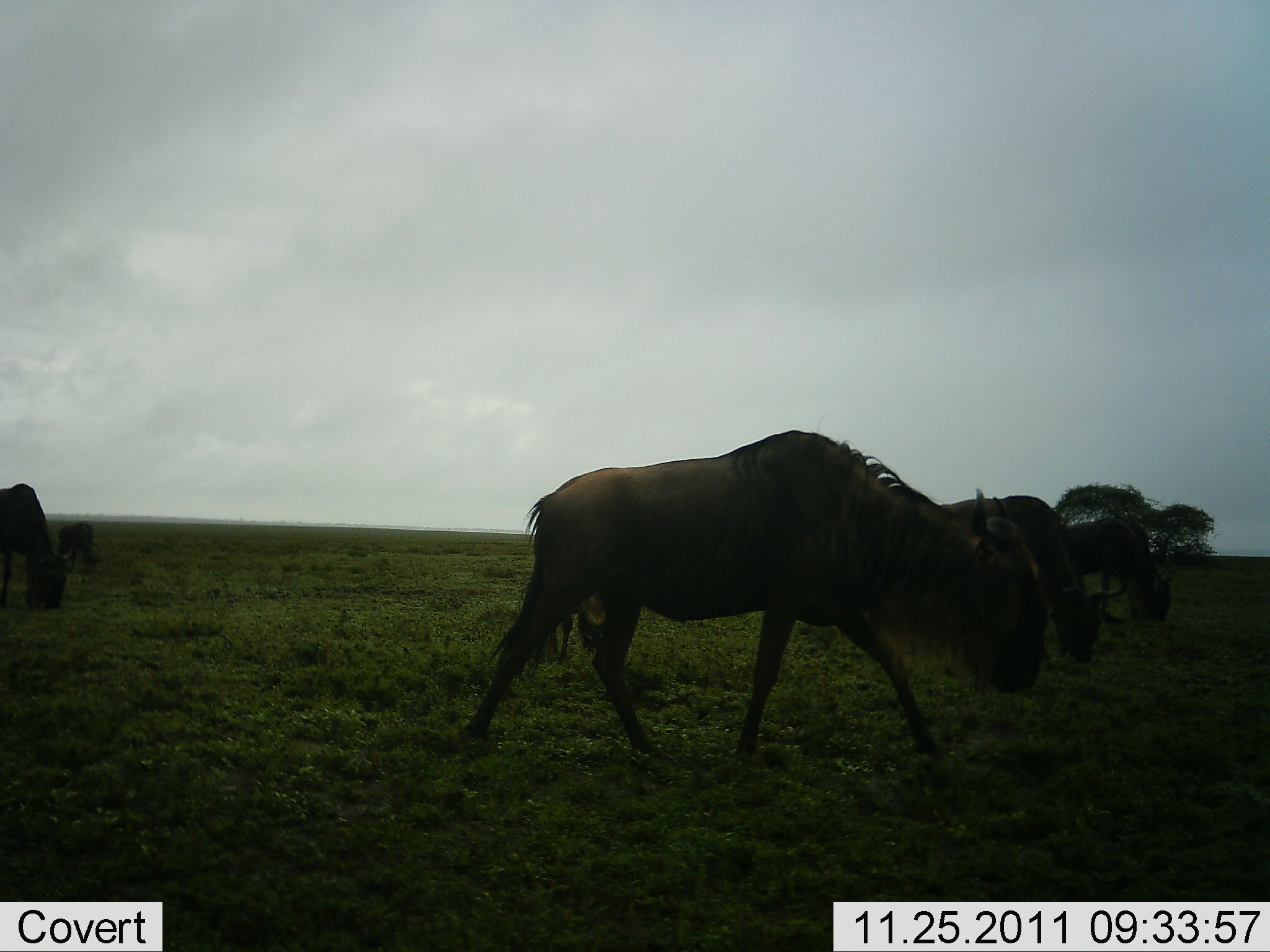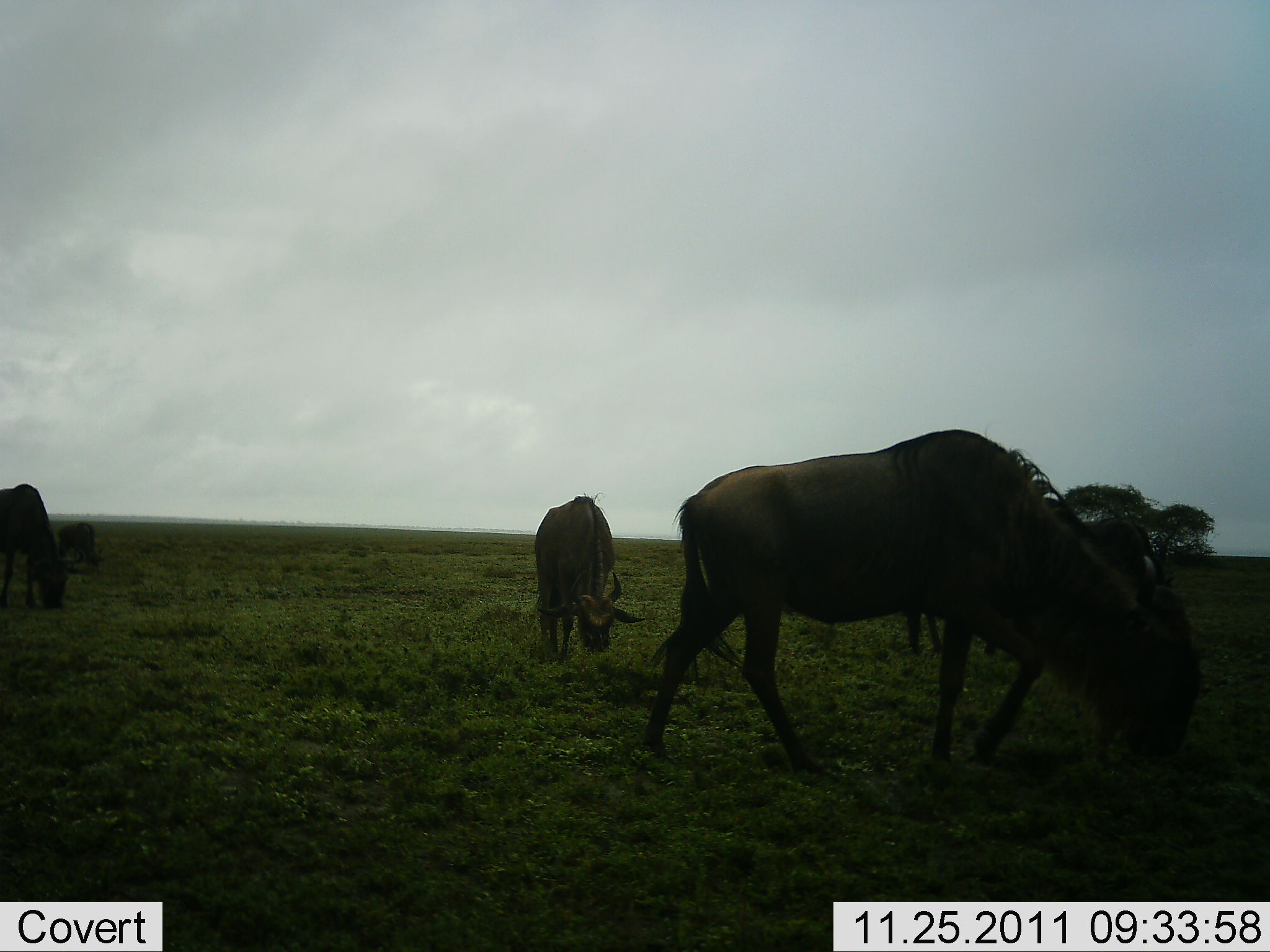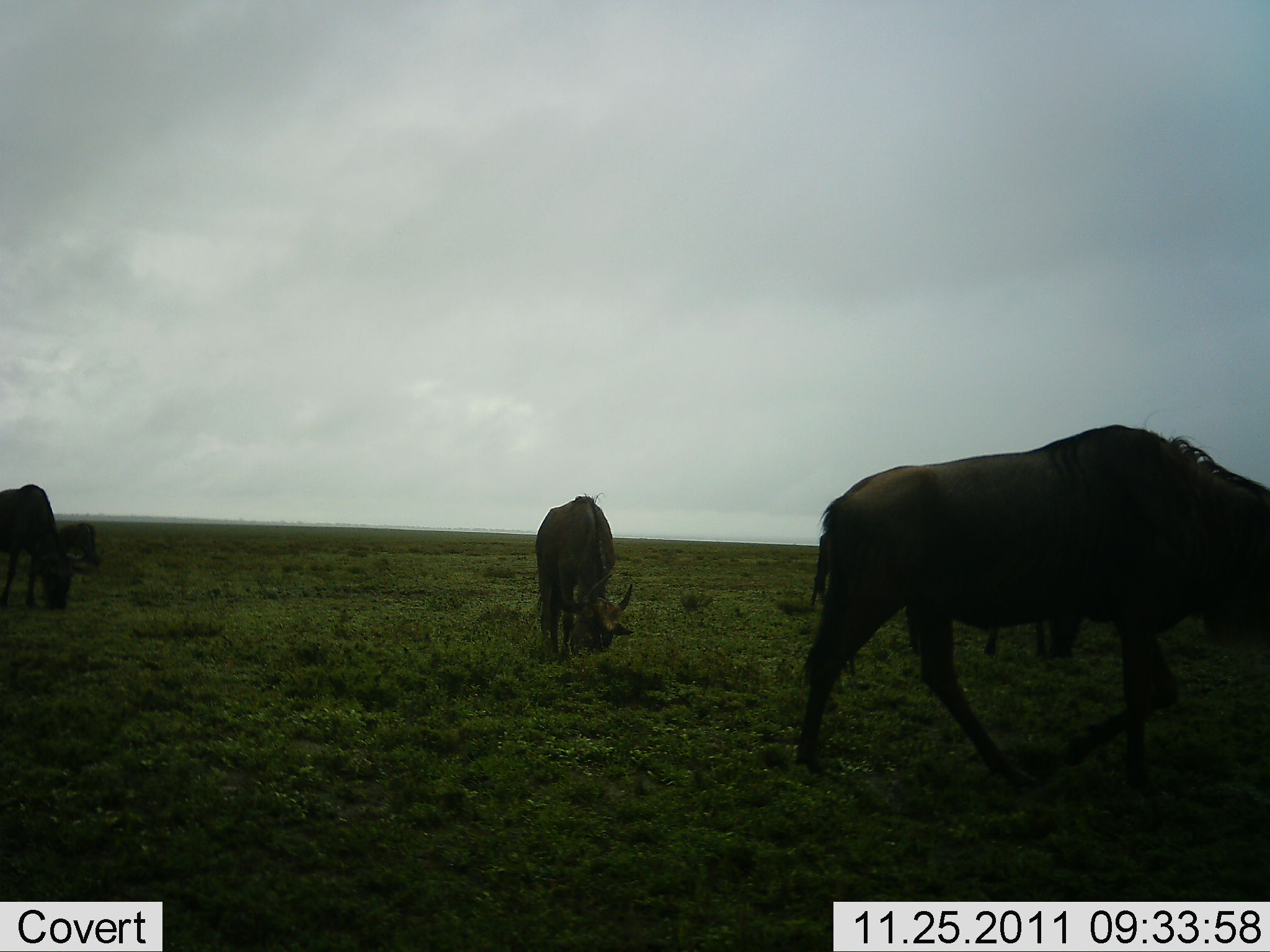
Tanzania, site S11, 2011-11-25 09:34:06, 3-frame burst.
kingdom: Animalia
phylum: Chordata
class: Mammalia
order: Artiodactyla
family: Bovidae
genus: Connochaetes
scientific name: Connochaetes taurinus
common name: blue wildebeest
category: wildebeest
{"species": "wildebeest (blue wildebeest) (Connochaetes taurinus)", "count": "5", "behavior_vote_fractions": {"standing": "33%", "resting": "0%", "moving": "50%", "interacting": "0%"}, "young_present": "0%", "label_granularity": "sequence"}